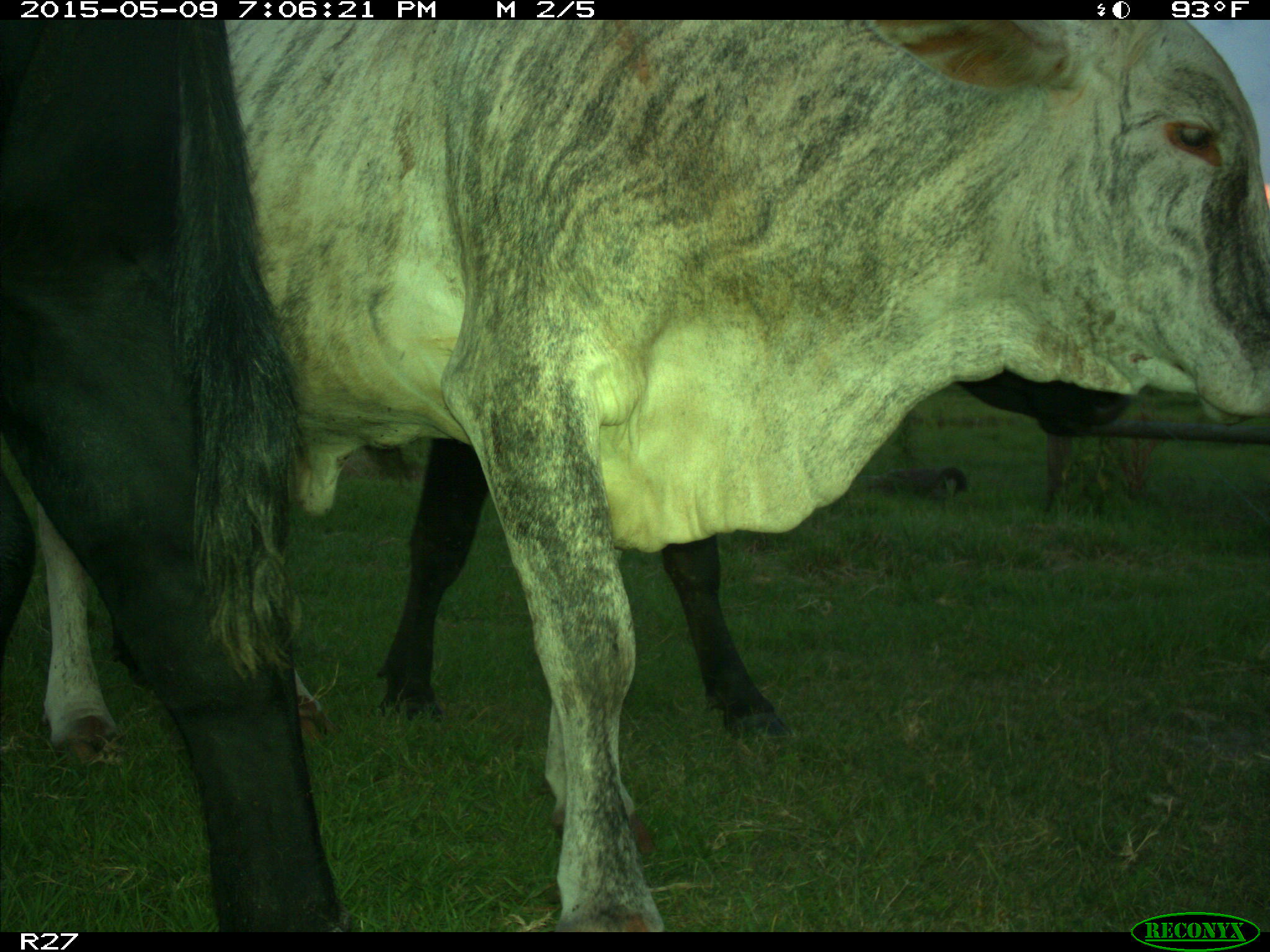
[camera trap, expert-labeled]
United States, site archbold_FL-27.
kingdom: Animalia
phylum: Chordata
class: Mammalia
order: Artiodactyla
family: Bovidae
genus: Bos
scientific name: Bos taurus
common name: domestic cow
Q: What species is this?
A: Bos taurus (domestic cow).